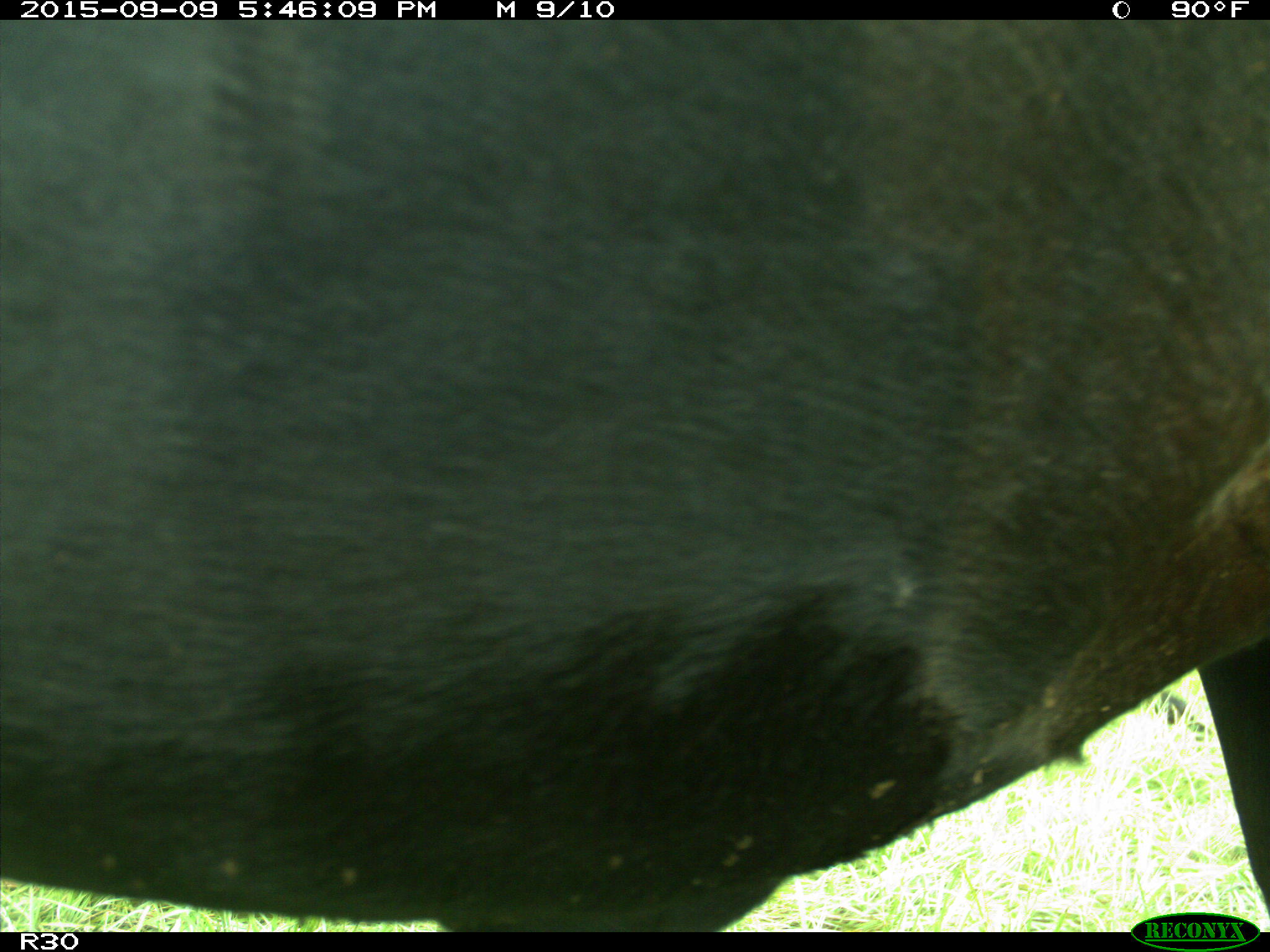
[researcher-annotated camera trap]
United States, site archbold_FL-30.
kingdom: Animalia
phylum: Chordata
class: Mammalia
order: Artiodactyla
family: Bovidae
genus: Bos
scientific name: Bos taurus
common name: domestic cow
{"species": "Bos taurus (domestic cow)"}